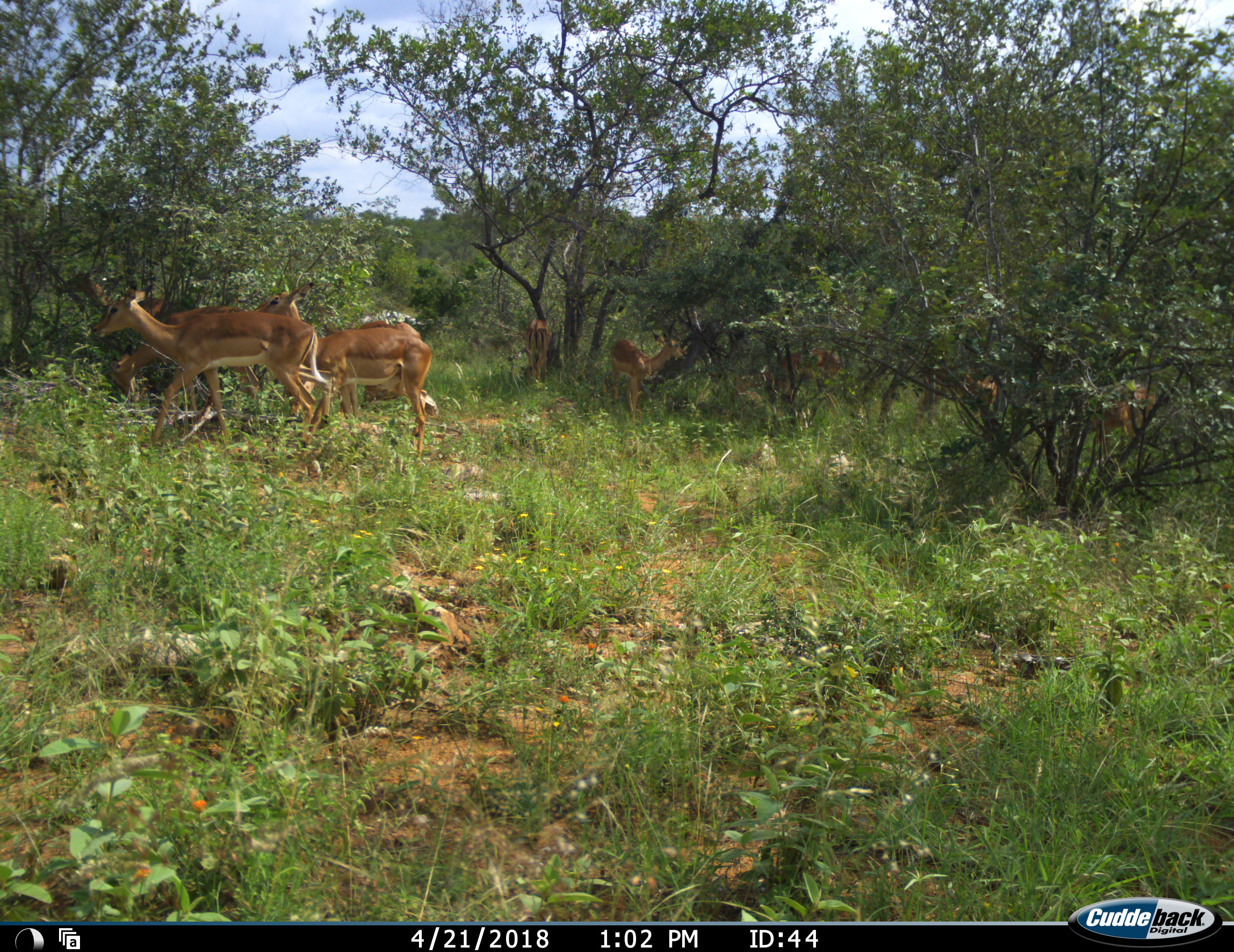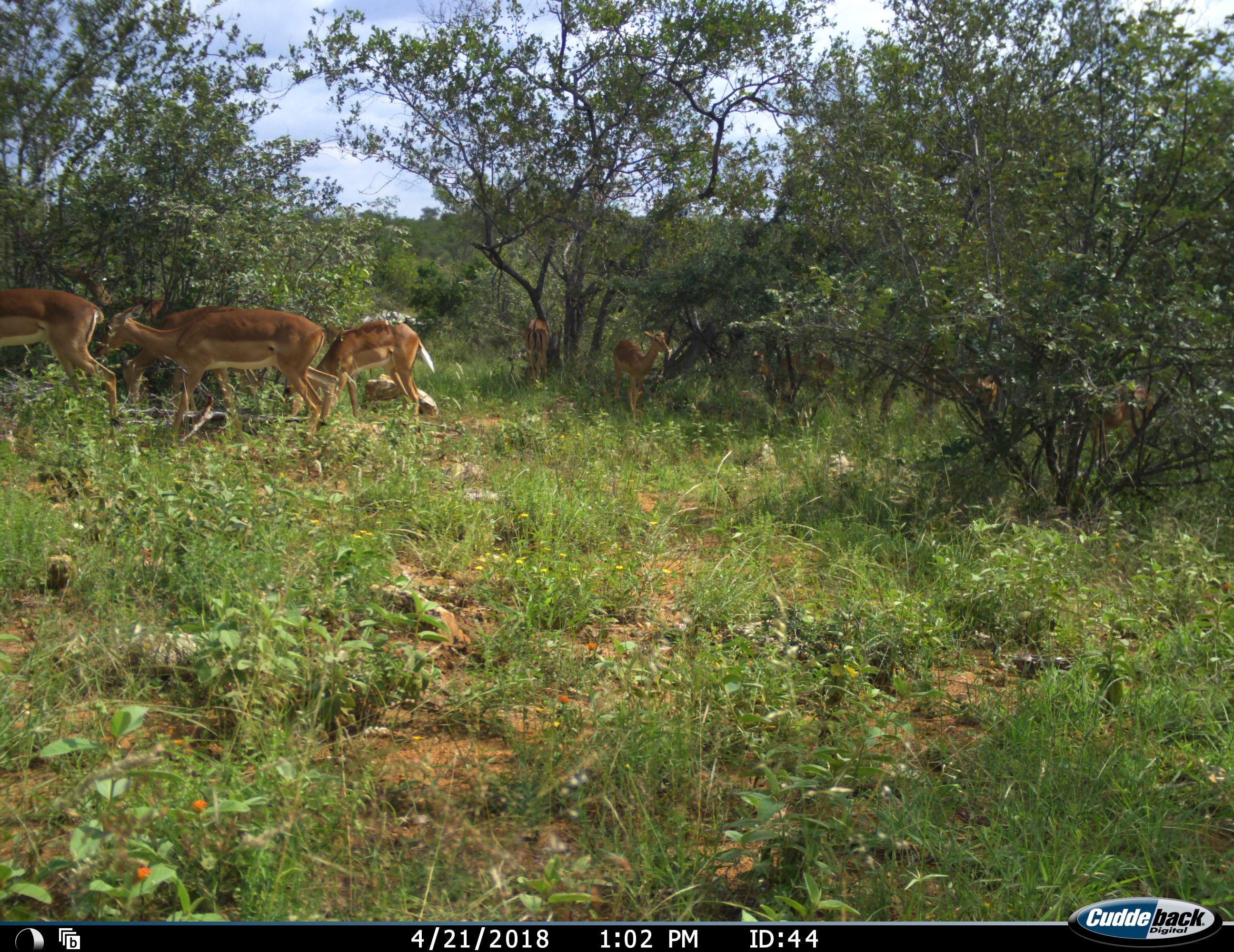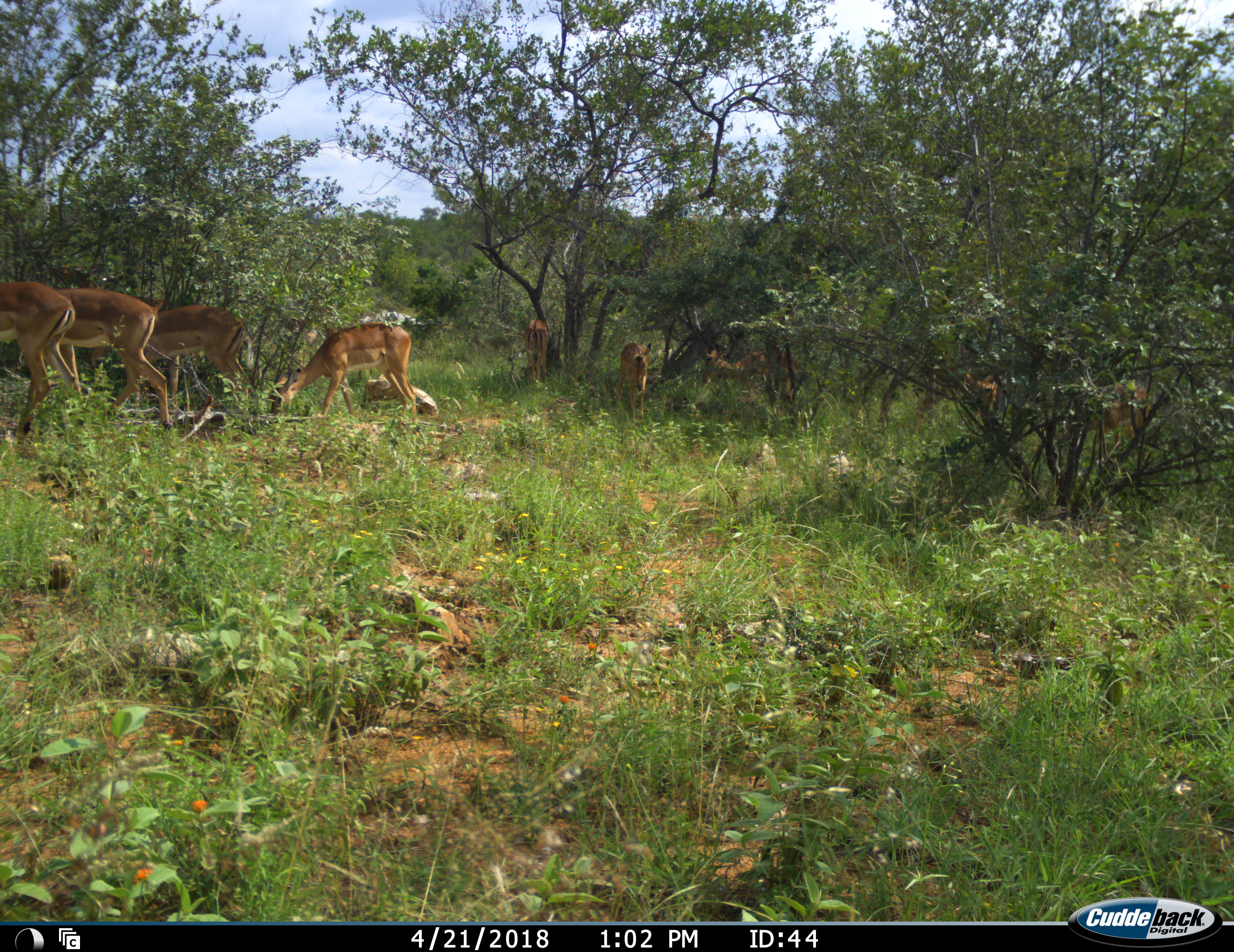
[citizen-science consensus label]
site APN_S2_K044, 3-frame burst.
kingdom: Animalia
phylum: Chordata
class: Mammalia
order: Artiodactyla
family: Bovidae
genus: Aepyceros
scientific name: Aepyceros melampus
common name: impala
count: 10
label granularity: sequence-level